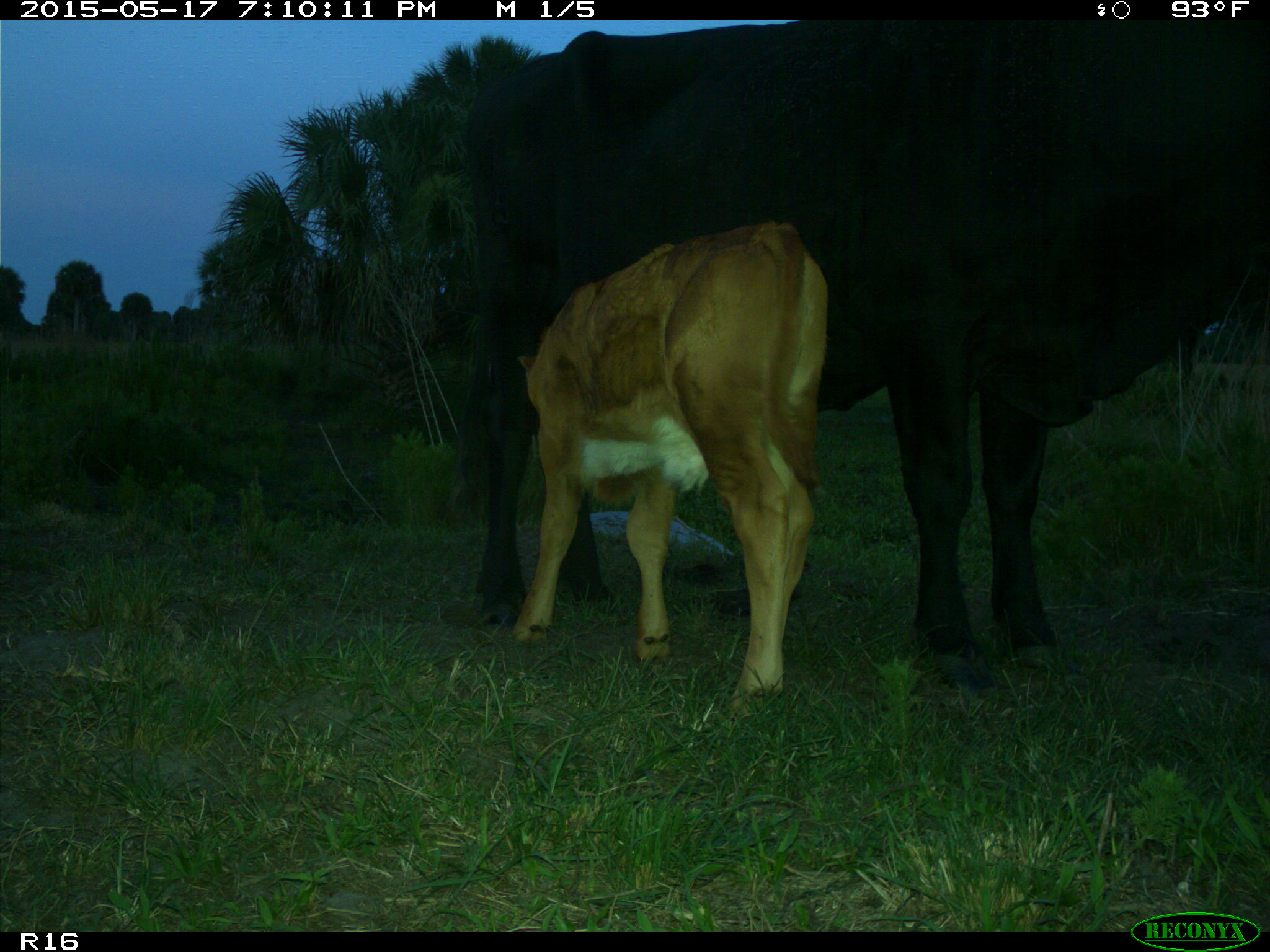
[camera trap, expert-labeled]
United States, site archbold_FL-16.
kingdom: Animalia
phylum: Chordata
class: Mammalia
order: Artiodactyla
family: Bovidae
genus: Bos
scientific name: Bos taurus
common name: domestic cow